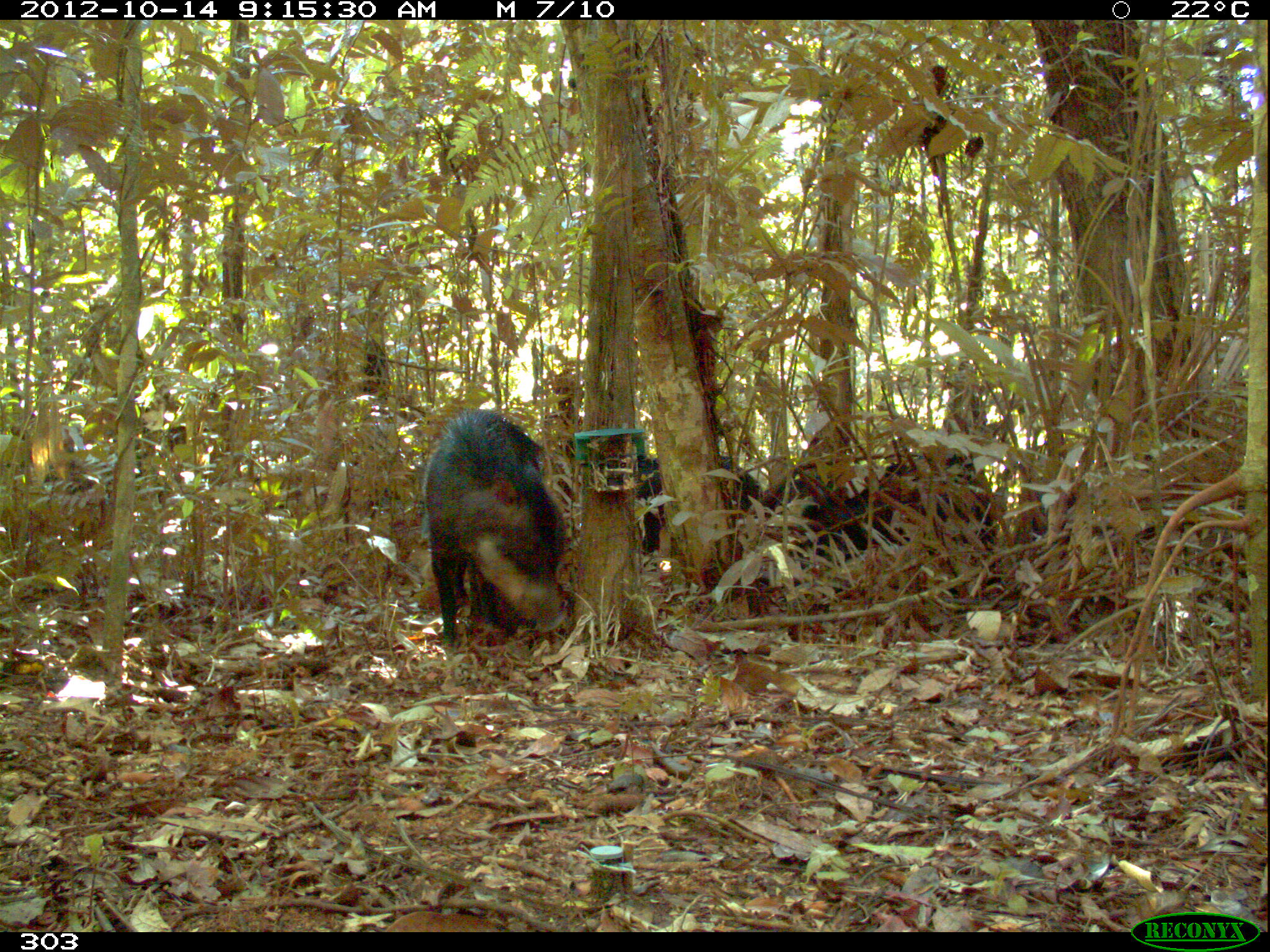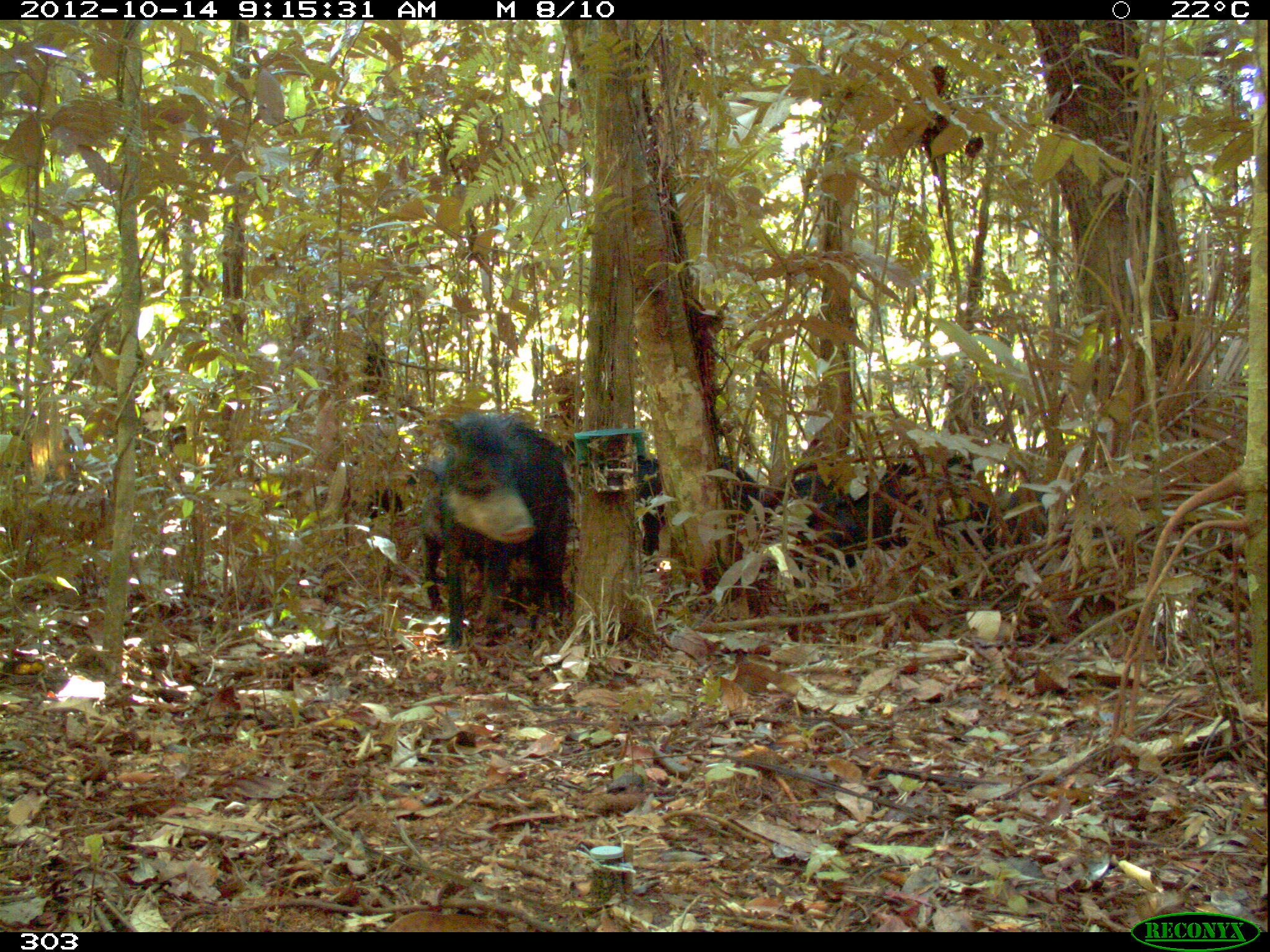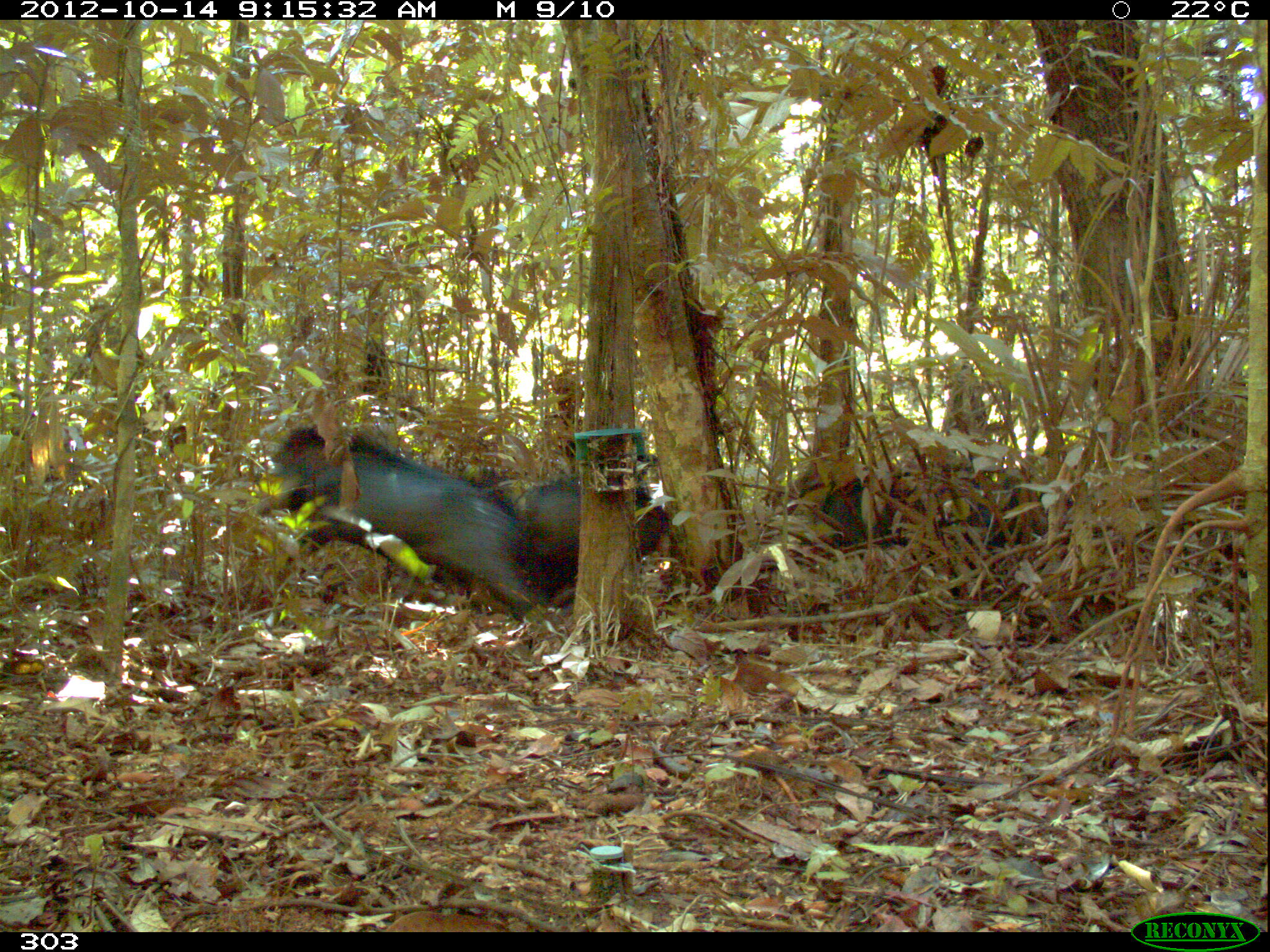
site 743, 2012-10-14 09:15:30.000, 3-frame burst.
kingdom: Animalia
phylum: Chordata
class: Mammalia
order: Artiodactyla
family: Tayassuidae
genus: Tayassu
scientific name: Tayassu pecari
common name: white-lipped peccary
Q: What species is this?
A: Tayassu pecari (white-lipped peccary).